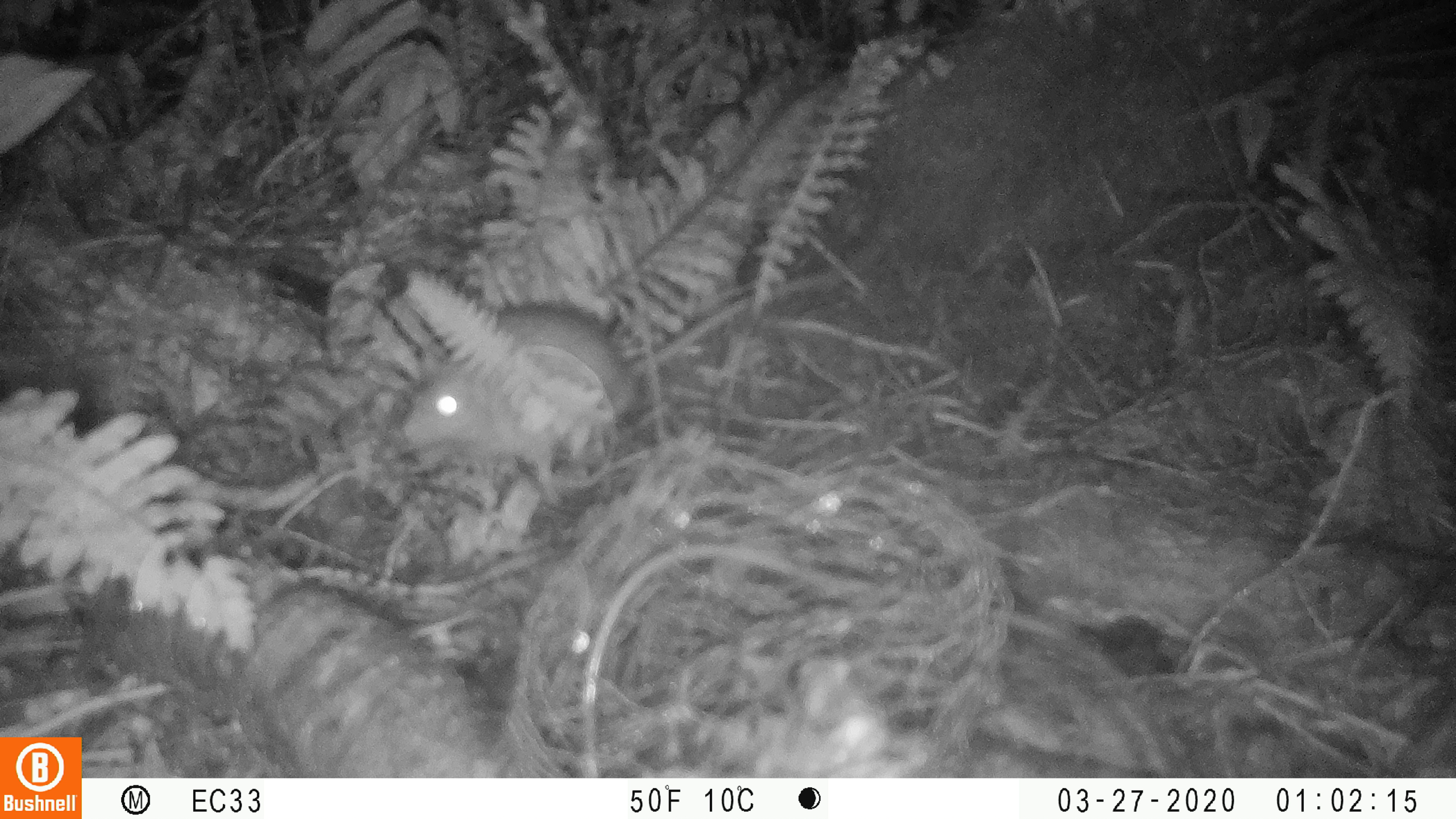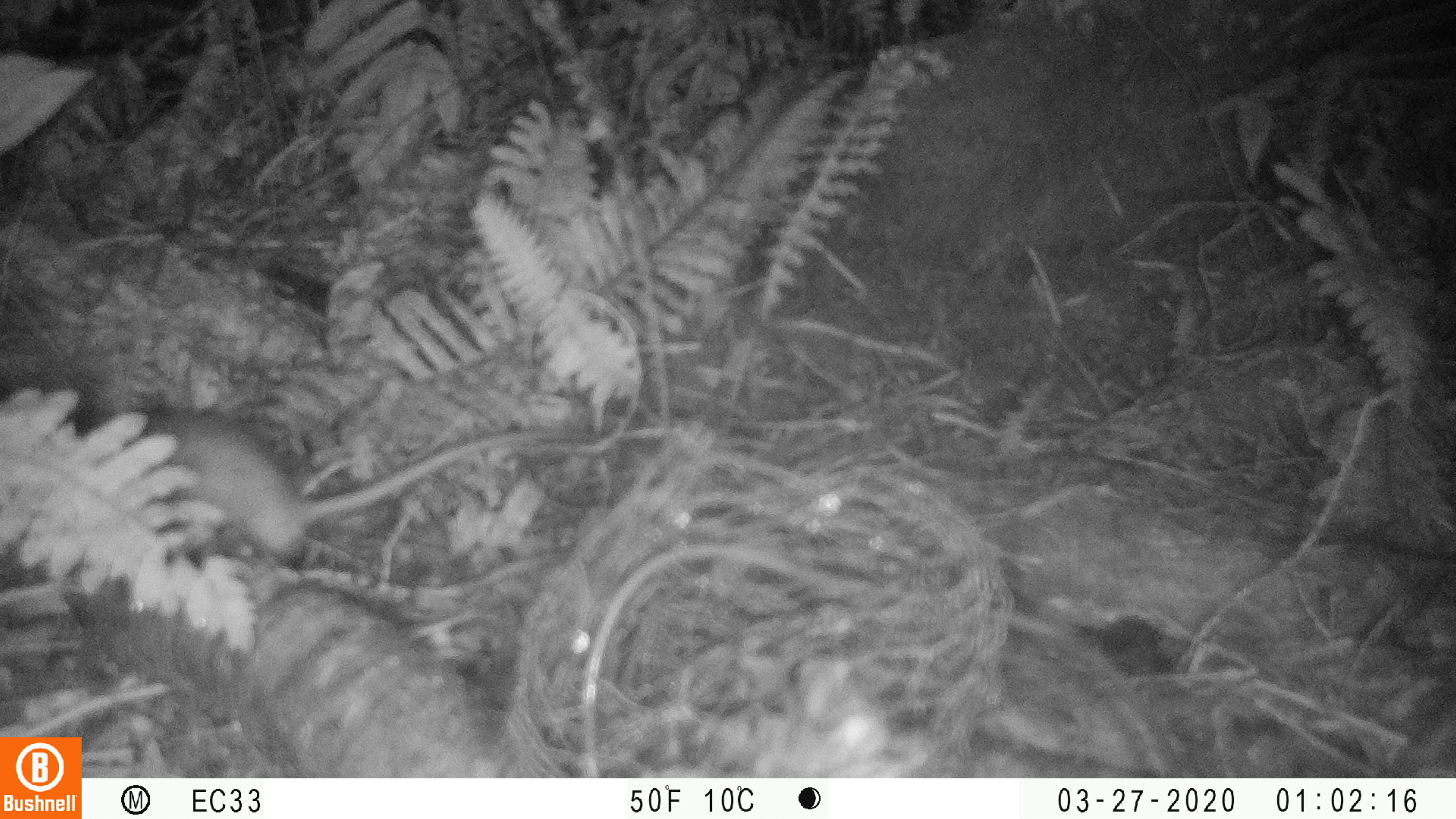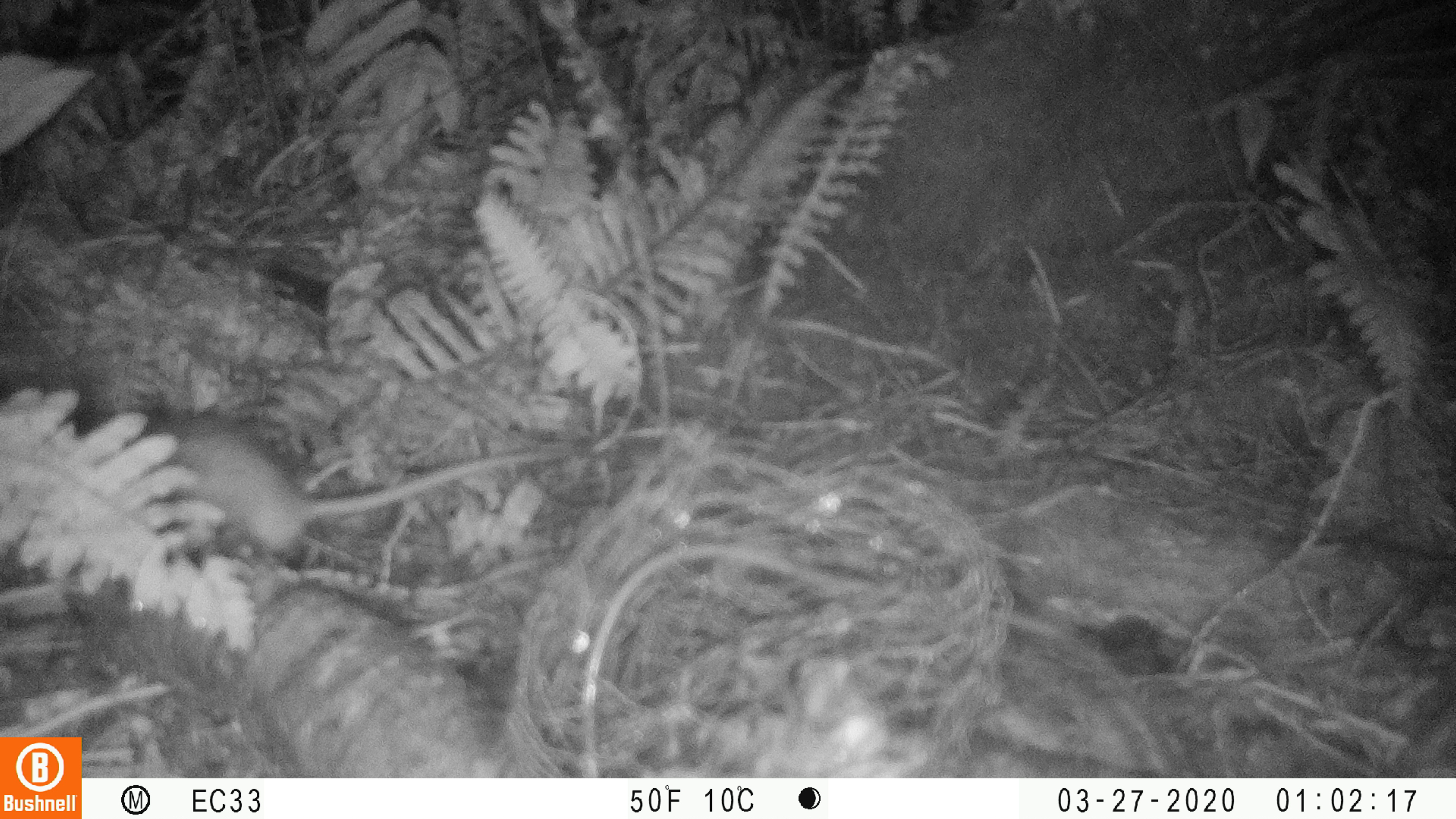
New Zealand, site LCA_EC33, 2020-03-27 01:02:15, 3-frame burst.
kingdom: Animalia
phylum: Chordata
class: Mammalia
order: Rodentia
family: Muridae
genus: Rattus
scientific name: Rattus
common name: rat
Rat (Rattus).